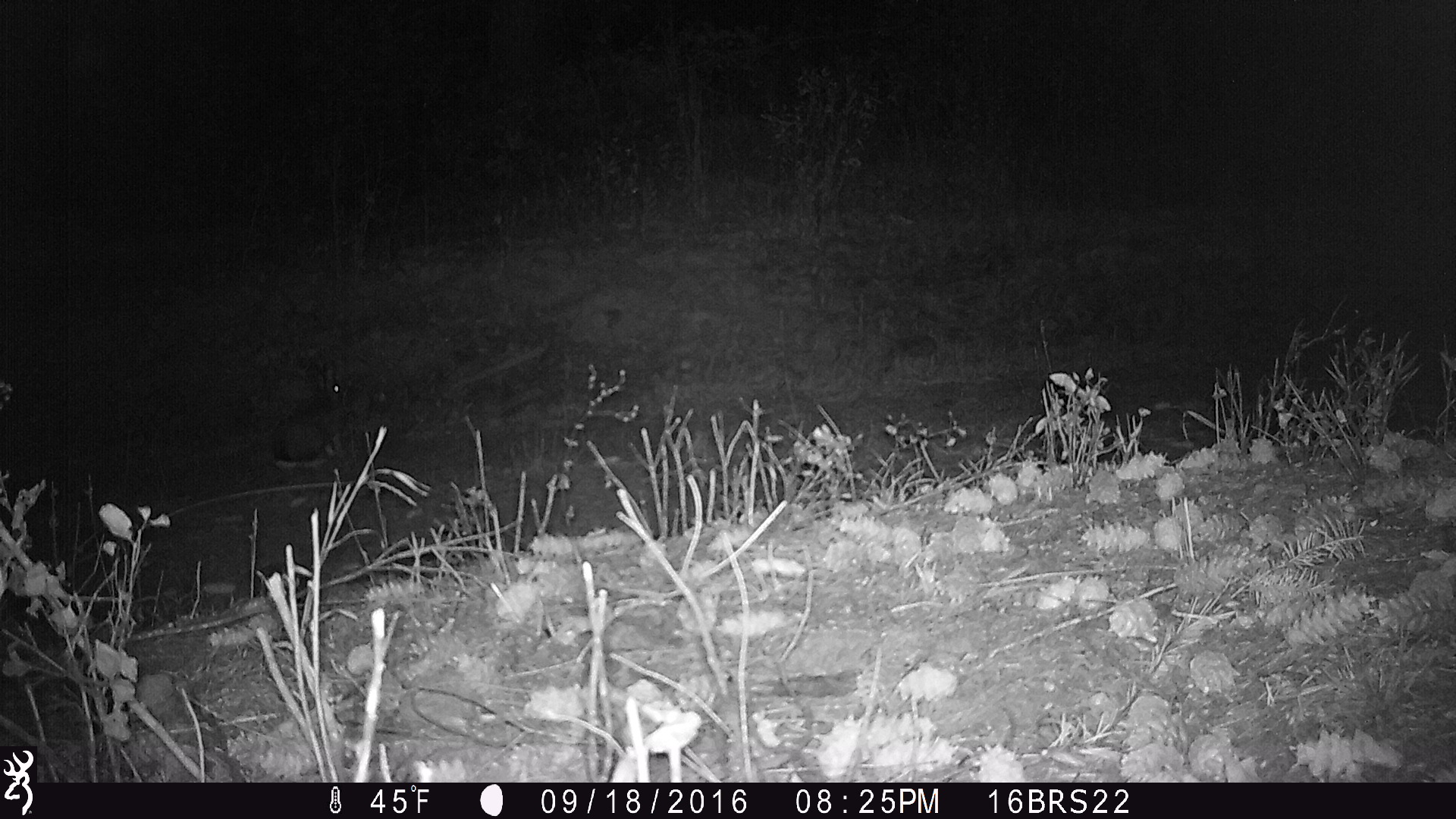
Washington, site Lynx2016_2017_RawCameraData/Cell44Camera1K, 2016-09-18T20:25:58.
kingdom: Animalia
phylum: Chordata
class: Mammalia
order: Lagomorpha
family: Leporidae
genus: Lepus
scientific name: Lepus americanus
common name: snowshoe hare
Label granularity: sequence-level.